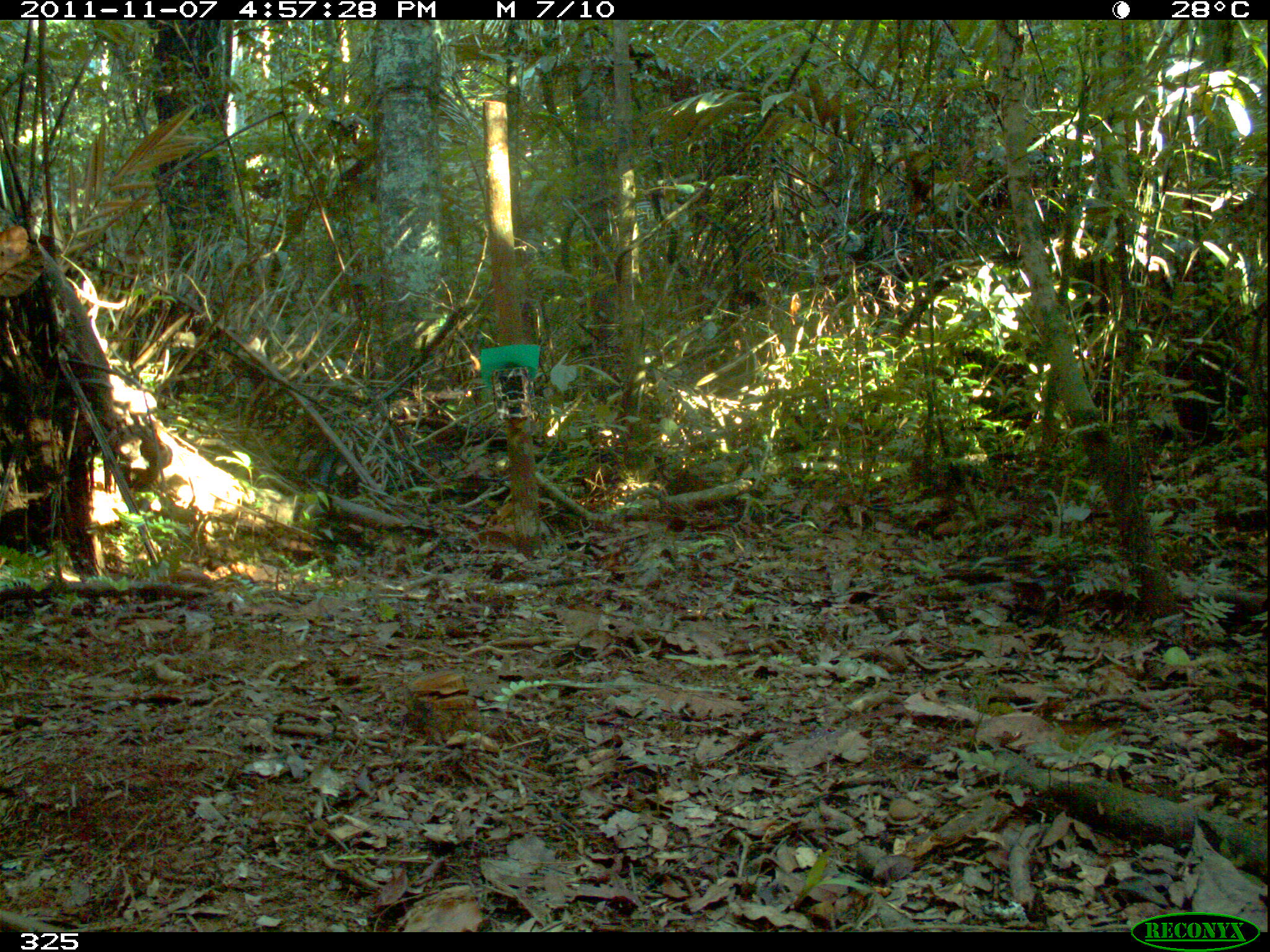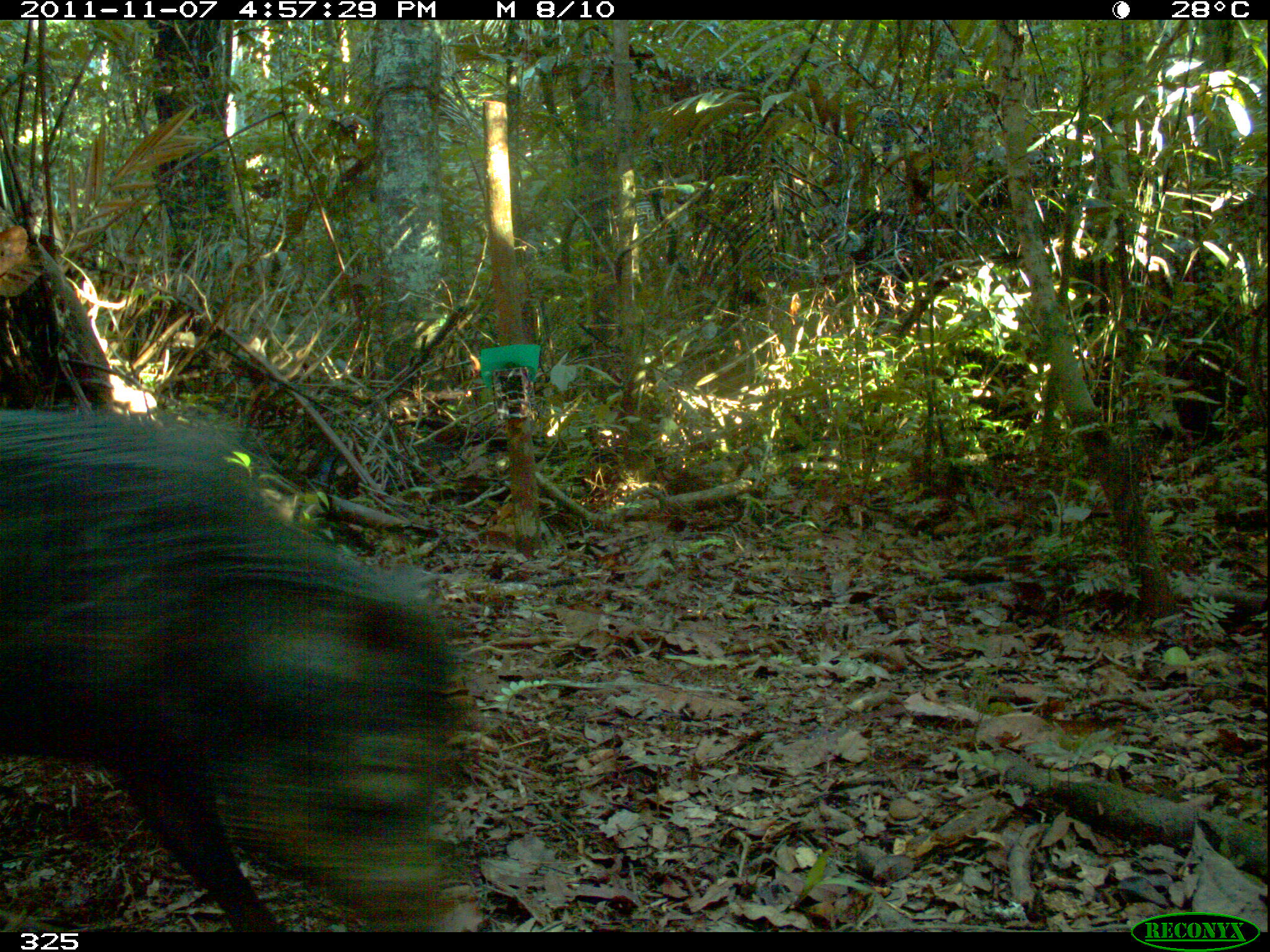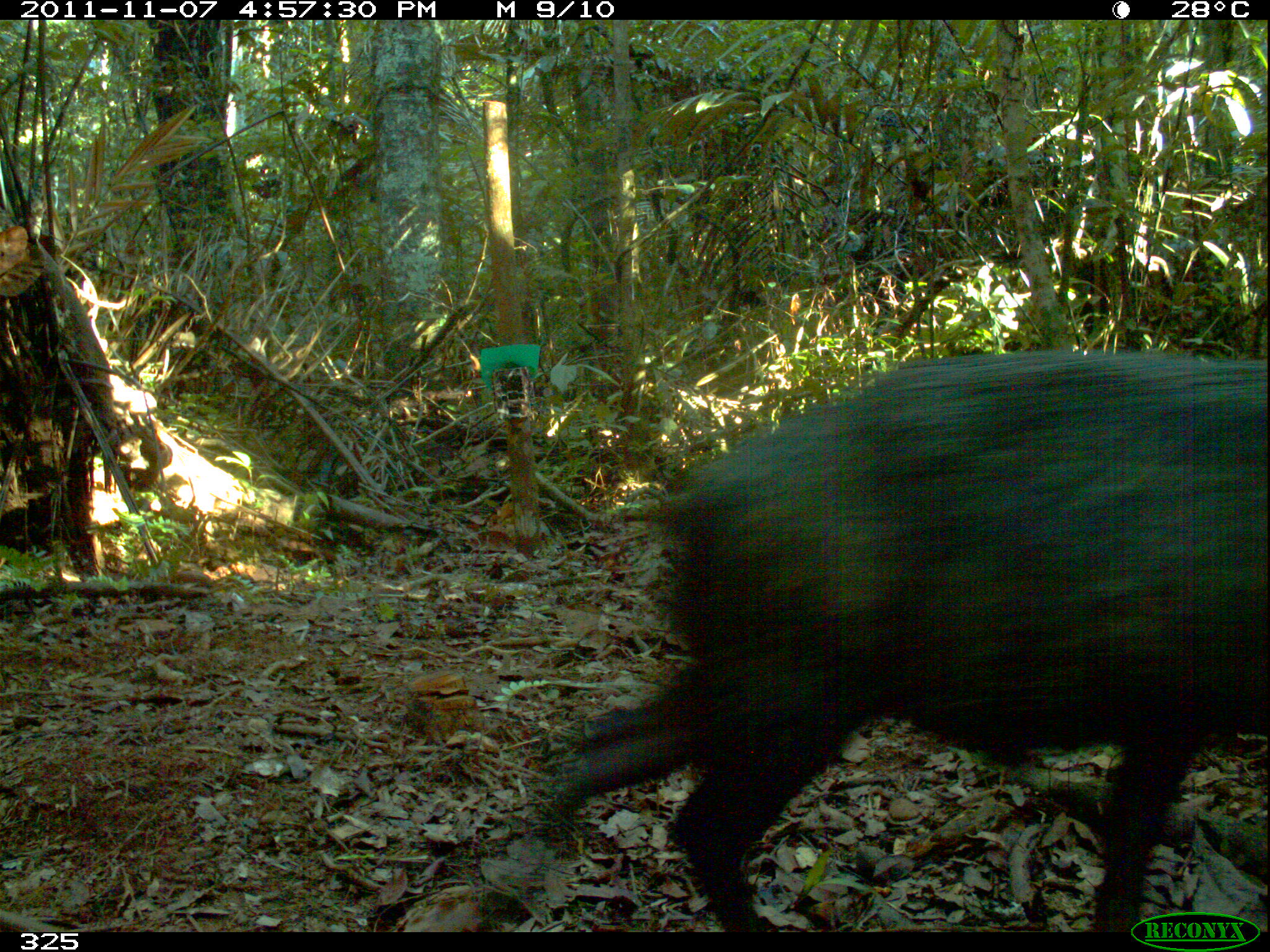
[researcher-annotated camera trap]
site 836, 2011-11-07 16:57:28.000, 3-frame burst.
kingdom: Animalia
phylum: Chordata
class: Mammalia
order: Artiodactyla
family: Tayassuidae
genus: Tayassu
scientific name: Tayassu pecari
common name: white-lipped peccary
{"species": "Tayassu pecari (white-lipped peccary)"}